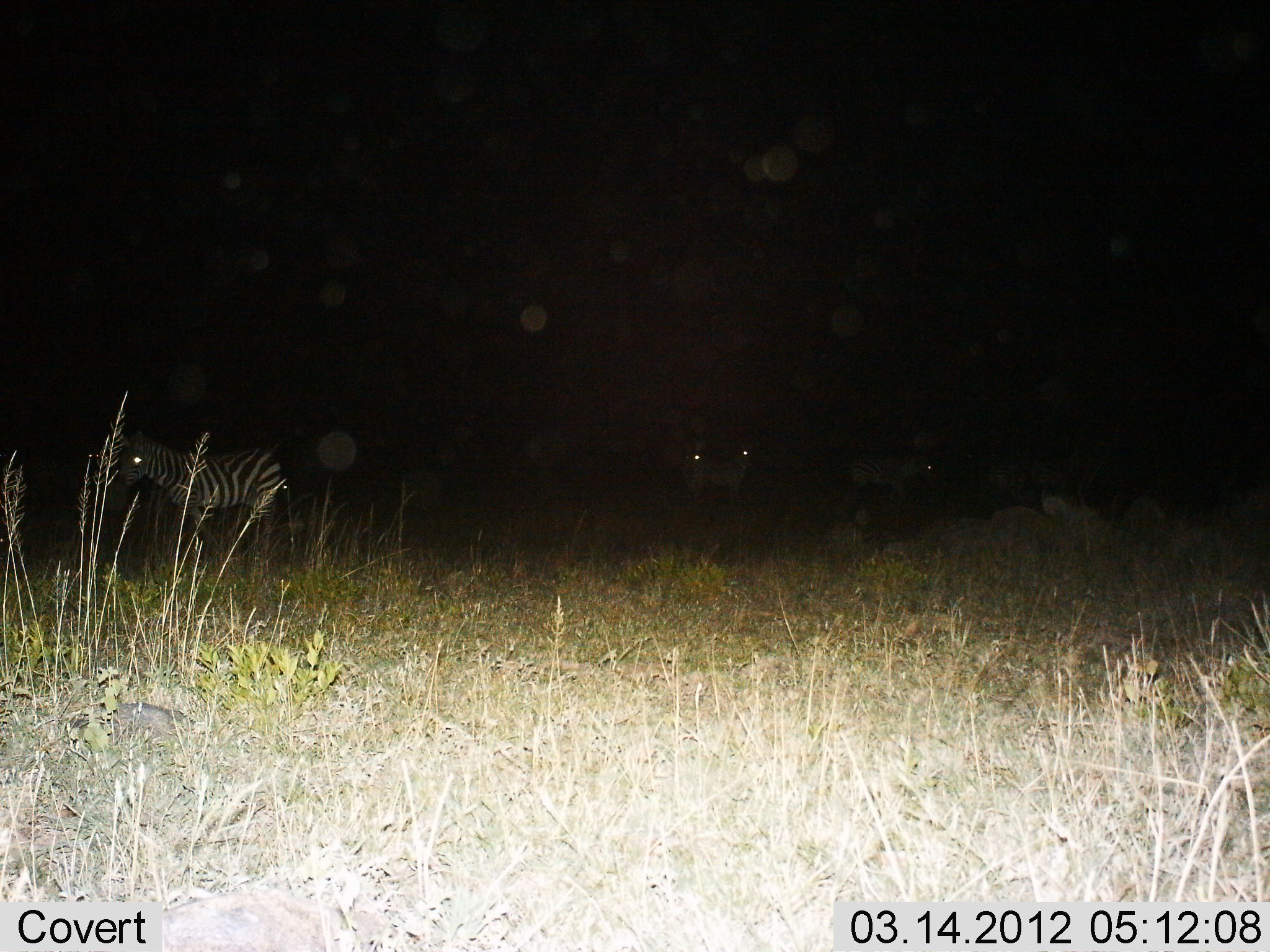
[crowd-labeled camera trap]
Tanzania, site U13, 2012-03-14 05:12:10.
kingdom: Animalia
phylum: Chordata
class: Mammalia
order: Perissodactyla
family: Equidae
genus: Equus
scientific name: Equus quagga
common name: plains zebra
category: zebra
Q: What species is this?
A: Zebra (plains zebra) (Equus quagga).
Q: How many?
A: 4.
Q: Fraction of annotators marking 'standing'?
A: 81%.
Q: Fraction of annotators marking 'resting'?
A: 0%.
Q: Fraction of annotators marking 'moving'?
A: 19%.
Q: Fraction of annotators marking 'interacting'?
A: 6%.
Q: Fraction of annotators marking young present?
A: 0%.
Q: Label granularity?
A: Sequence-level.